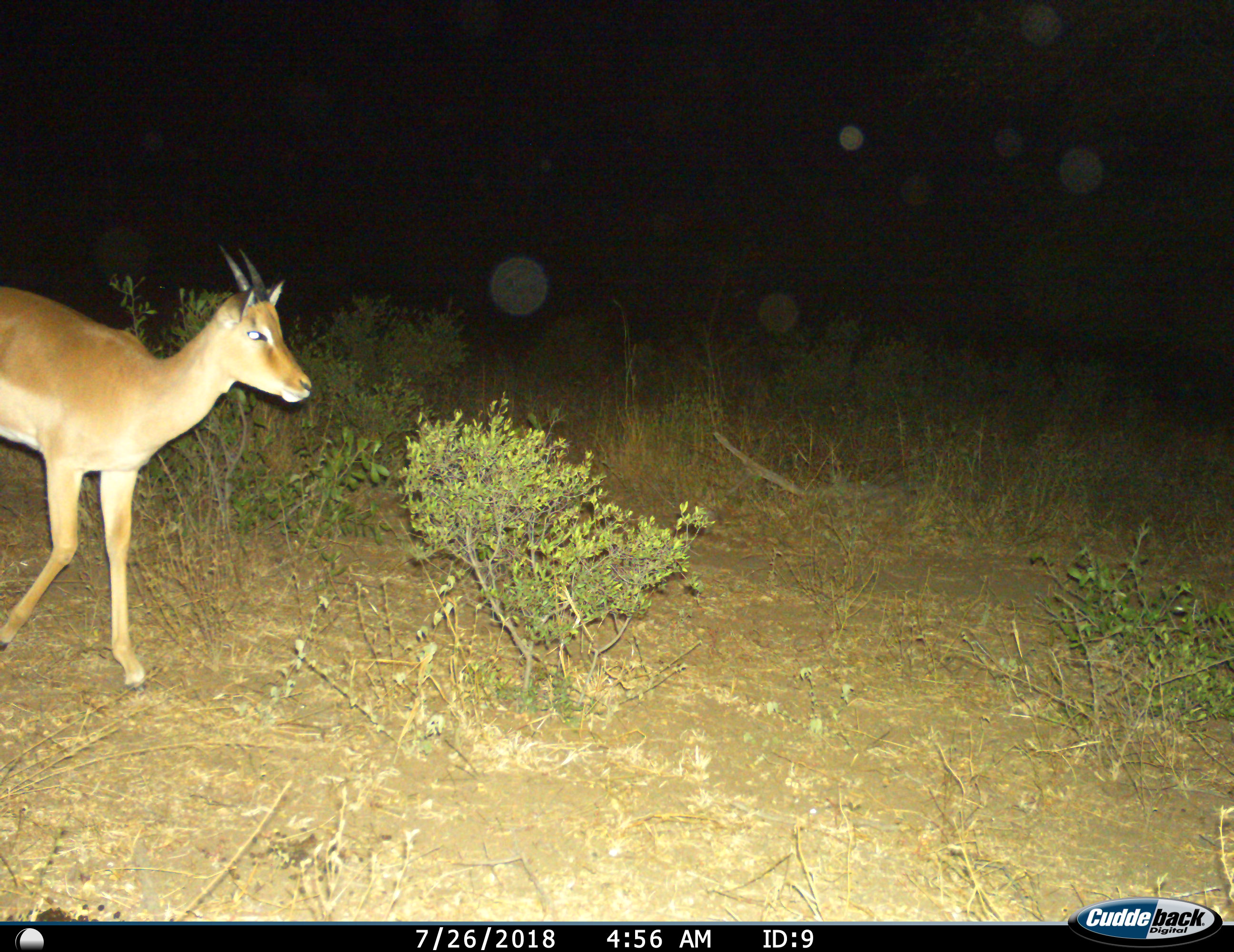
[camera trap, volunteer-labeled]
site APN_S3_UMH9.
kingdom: Animalia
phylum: Chordata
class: Mammalia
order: Artiodactyla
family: Bovidae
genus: Aepyceros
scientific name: Aepyceros melampus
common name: impala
Impala (Aepyceros melampus), count 1. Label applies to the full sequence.